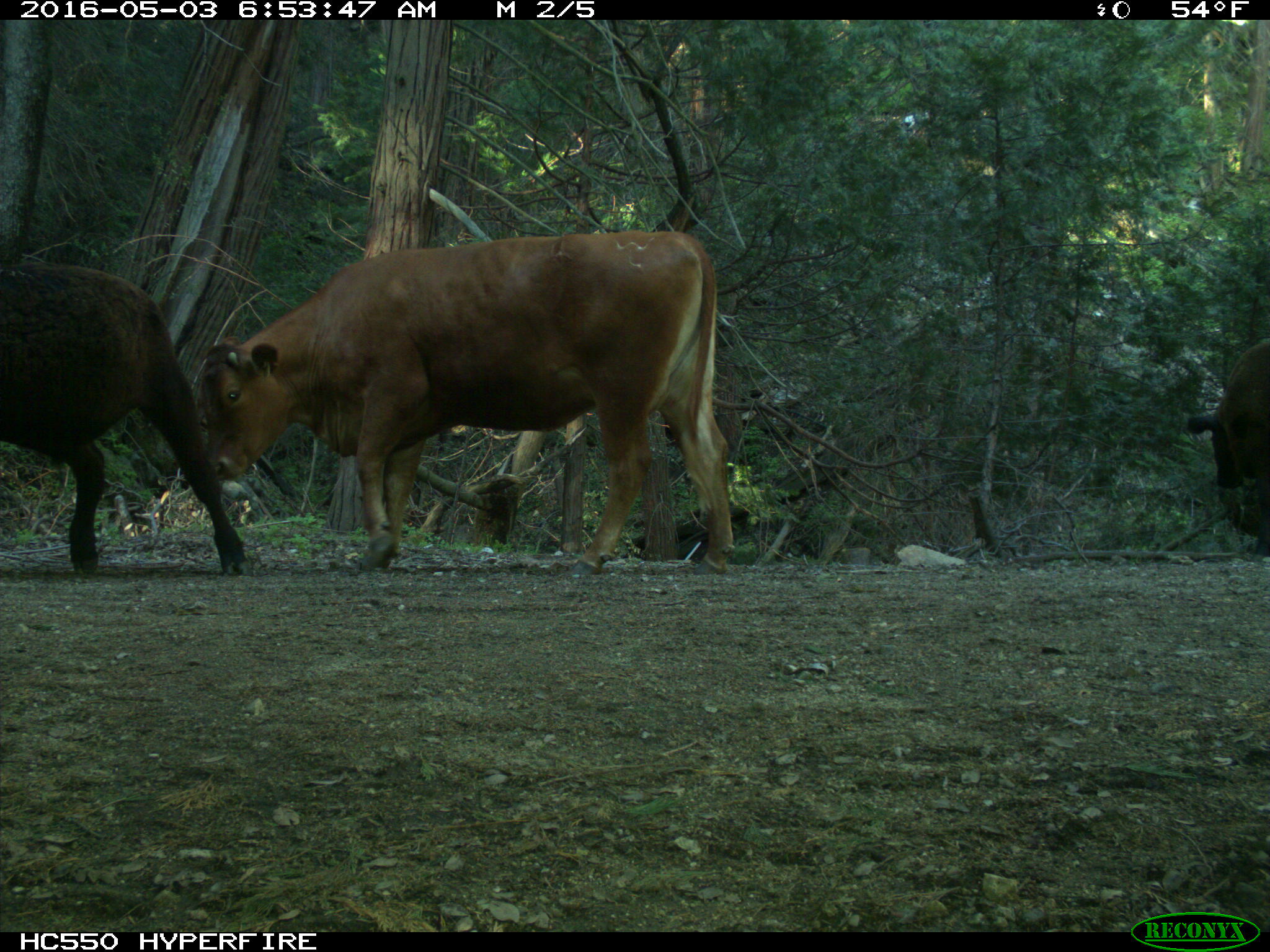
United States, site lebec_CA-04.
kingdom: Animalia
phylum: Chordata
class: Mammalia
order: Artiodactyla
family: Bovidae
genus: Bos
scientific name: Bos taurus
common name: domestic cow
Bos taurus (domestic cow).